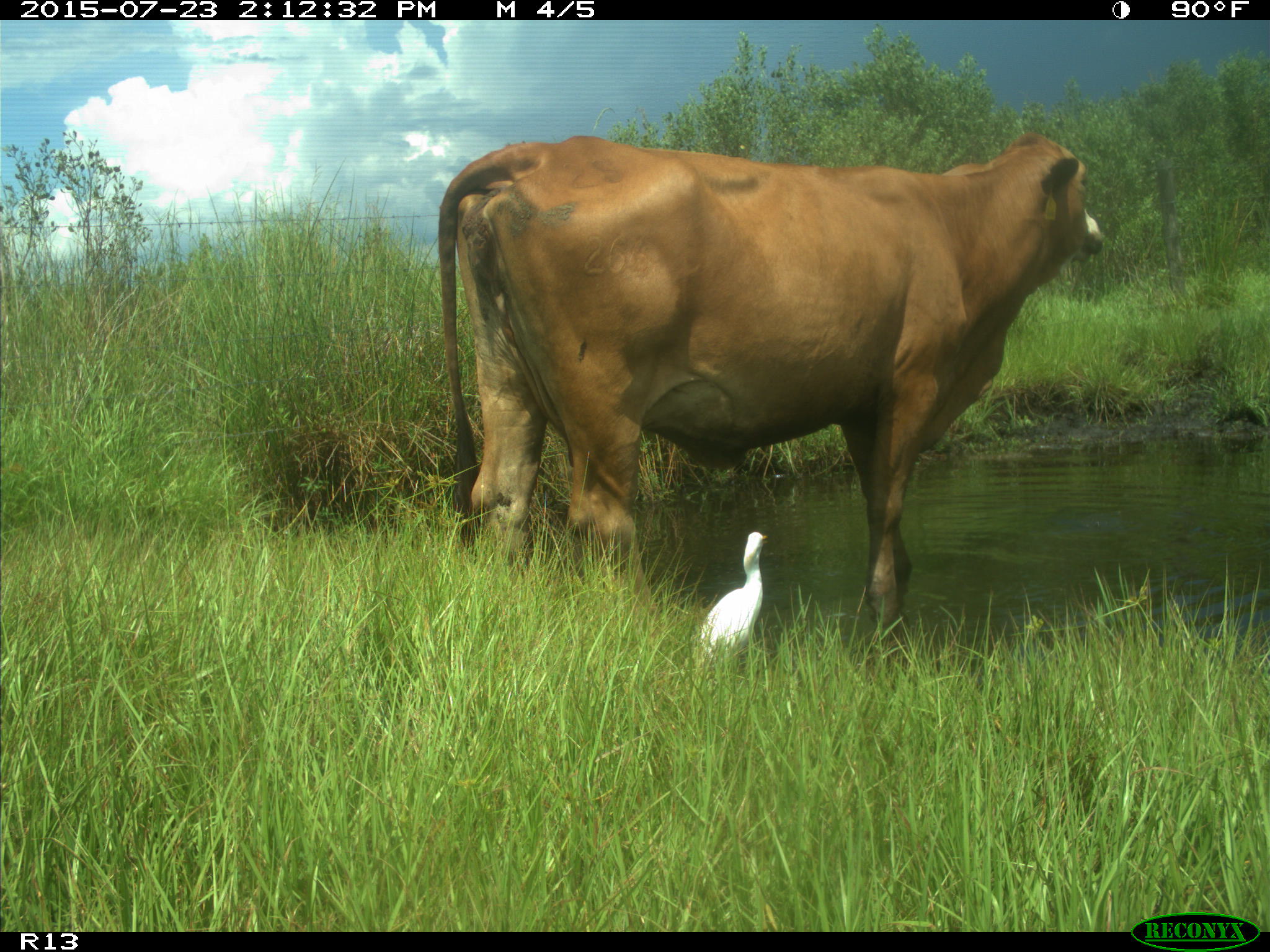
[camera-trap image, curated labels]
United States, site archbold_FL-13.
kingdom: Animalia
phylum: Chordata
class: Mammalia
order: Artiodactyla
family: Bovidae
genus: Bos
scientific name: Bos taurus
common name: domestic cow